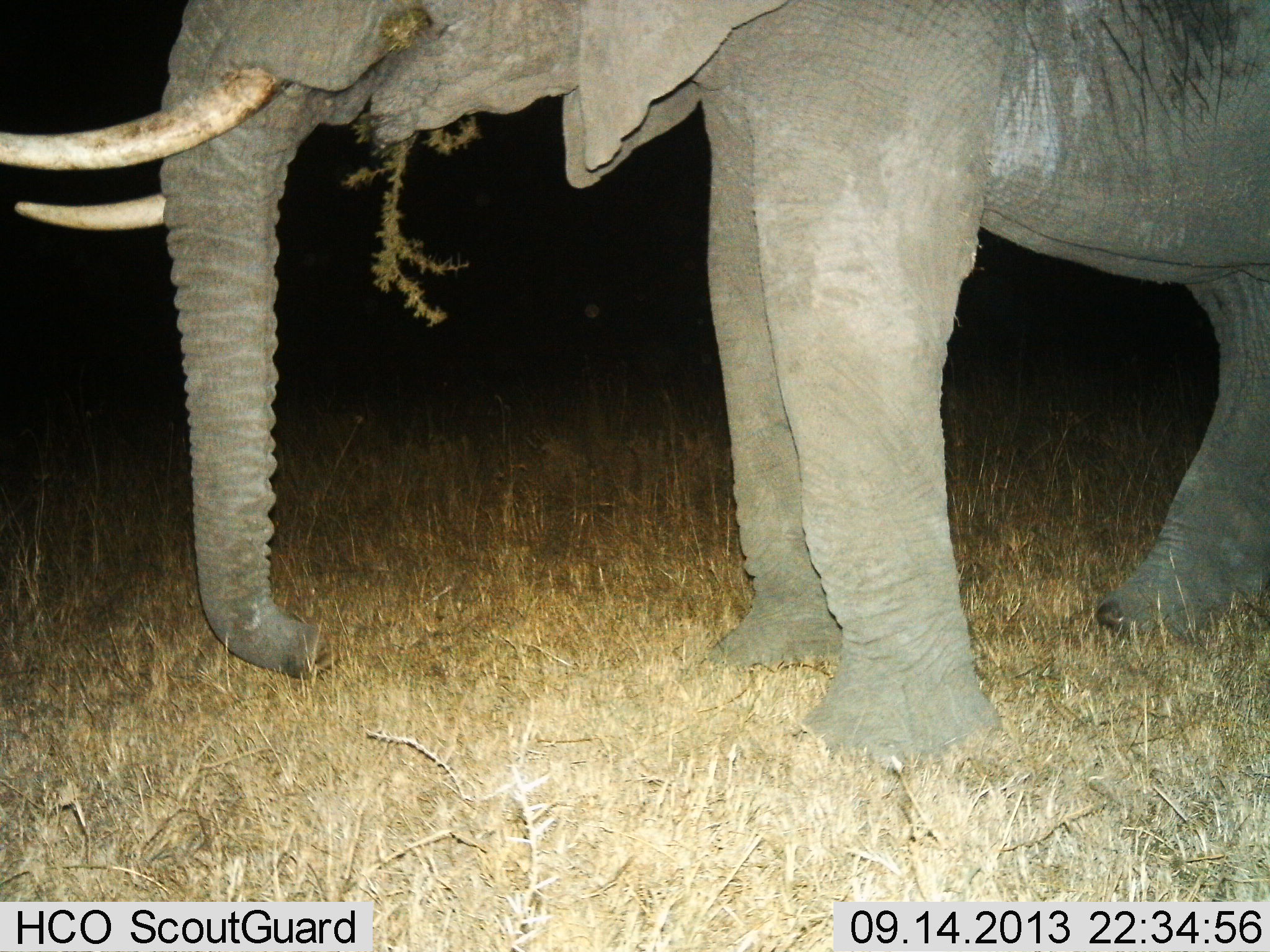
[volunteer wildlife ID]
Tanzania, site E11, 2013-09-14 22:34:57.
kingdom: Animalia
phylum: Chordata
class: Mammalia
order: Proboscidea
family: Elephantidae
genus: Loxodonta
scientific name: Loxodonta africana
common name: african bush elephant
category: elephant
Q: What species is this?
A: Elephant (african bush elephant) (Loxodonta africana).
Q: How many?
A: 1.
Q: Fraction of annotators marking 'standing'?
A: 32%.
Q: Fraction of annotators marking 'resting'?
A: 0%.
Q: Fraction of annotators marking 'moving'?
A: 5%.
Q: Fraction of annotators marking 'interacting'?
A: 0%.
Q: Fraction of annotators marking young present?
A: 0%.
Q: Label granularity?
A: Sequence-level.